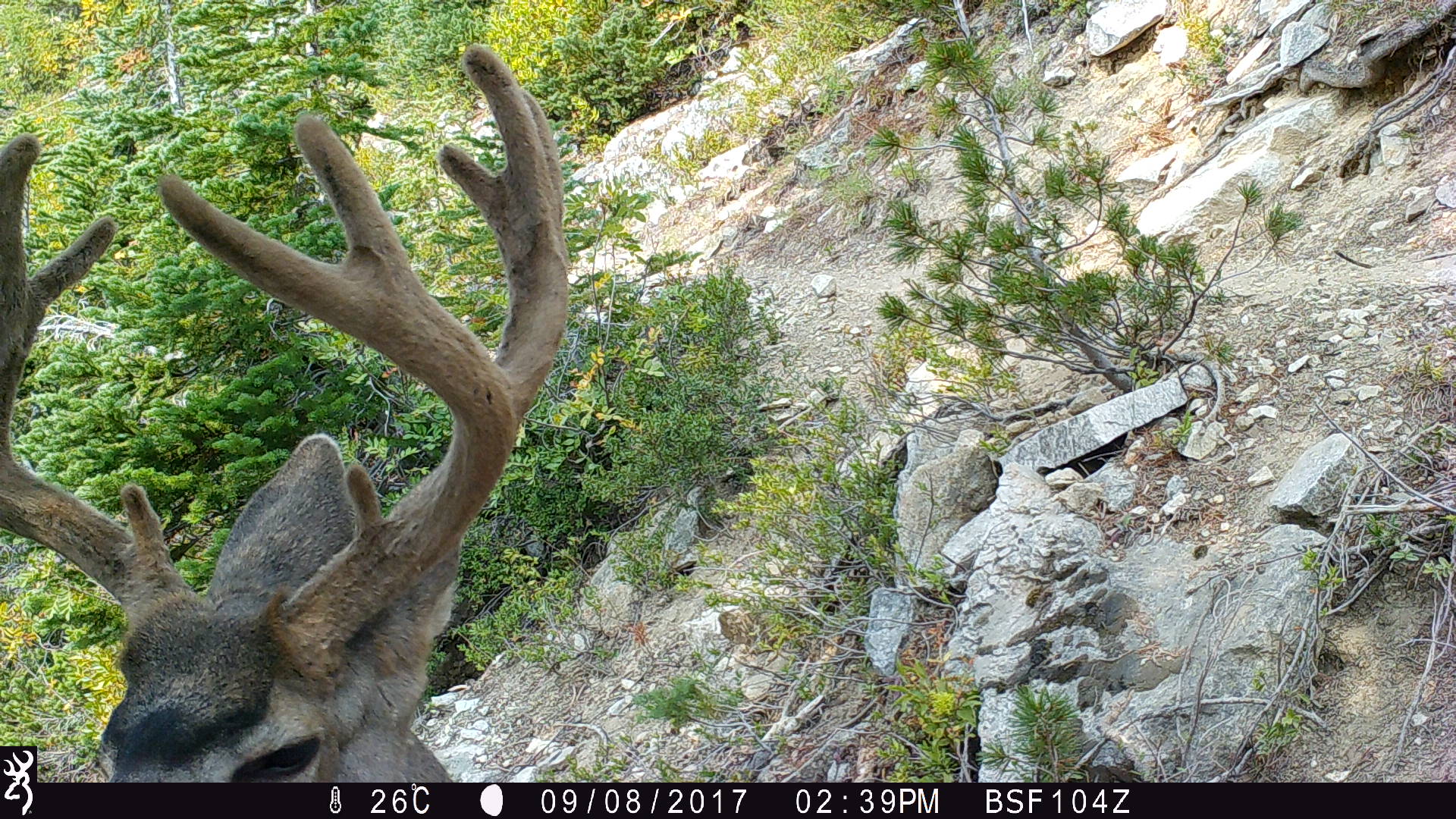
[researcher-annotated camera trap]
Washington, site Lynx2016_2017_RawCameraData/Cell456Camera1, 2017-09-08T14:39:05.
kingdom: Animalia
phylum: Chordata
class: Mammalia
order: Artiodactyla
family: Cervidae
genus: Odocoileus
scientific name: Odocoileus hemionus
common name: mule deer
Odocoileus hemionus (mule deer). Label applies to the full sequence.